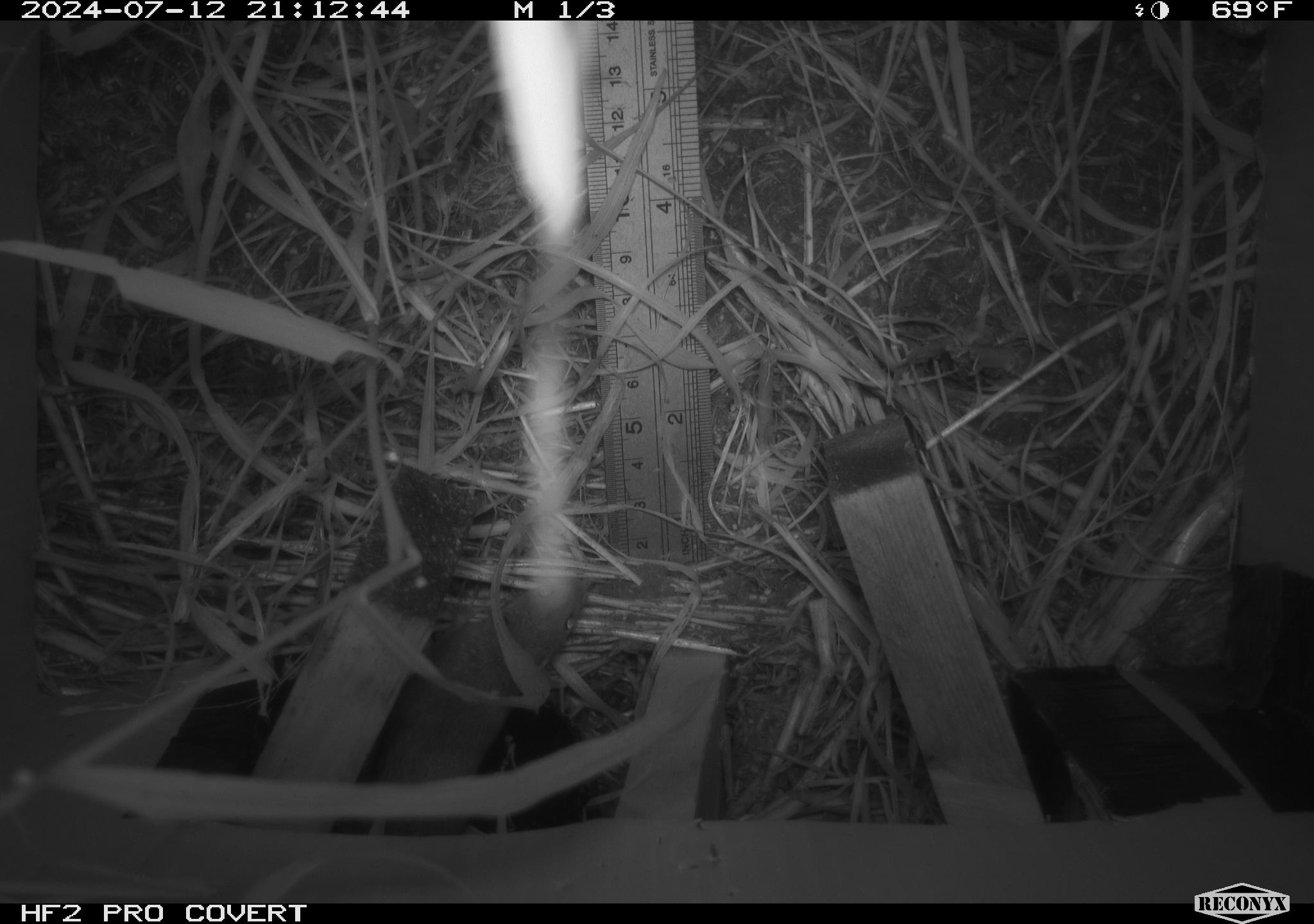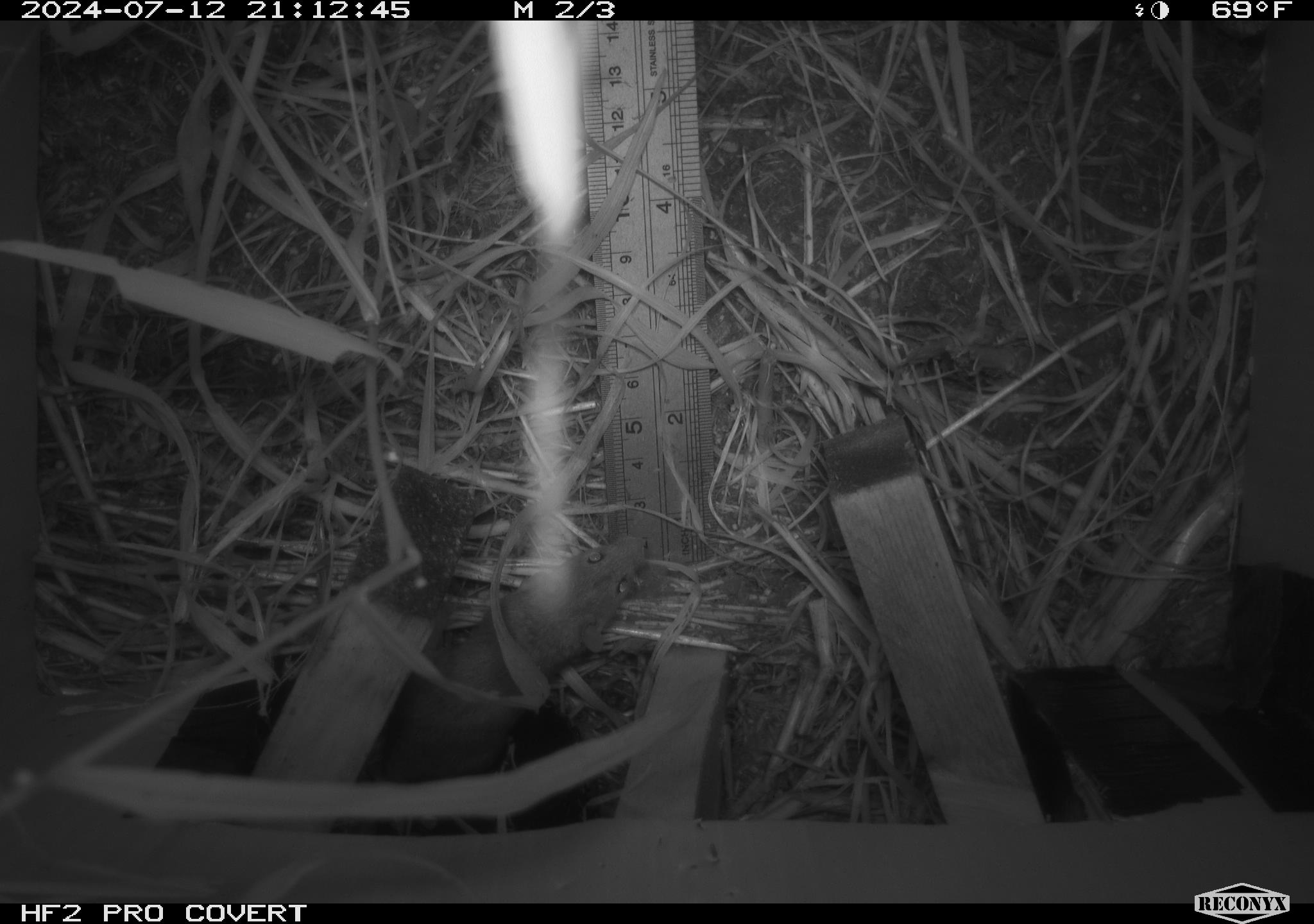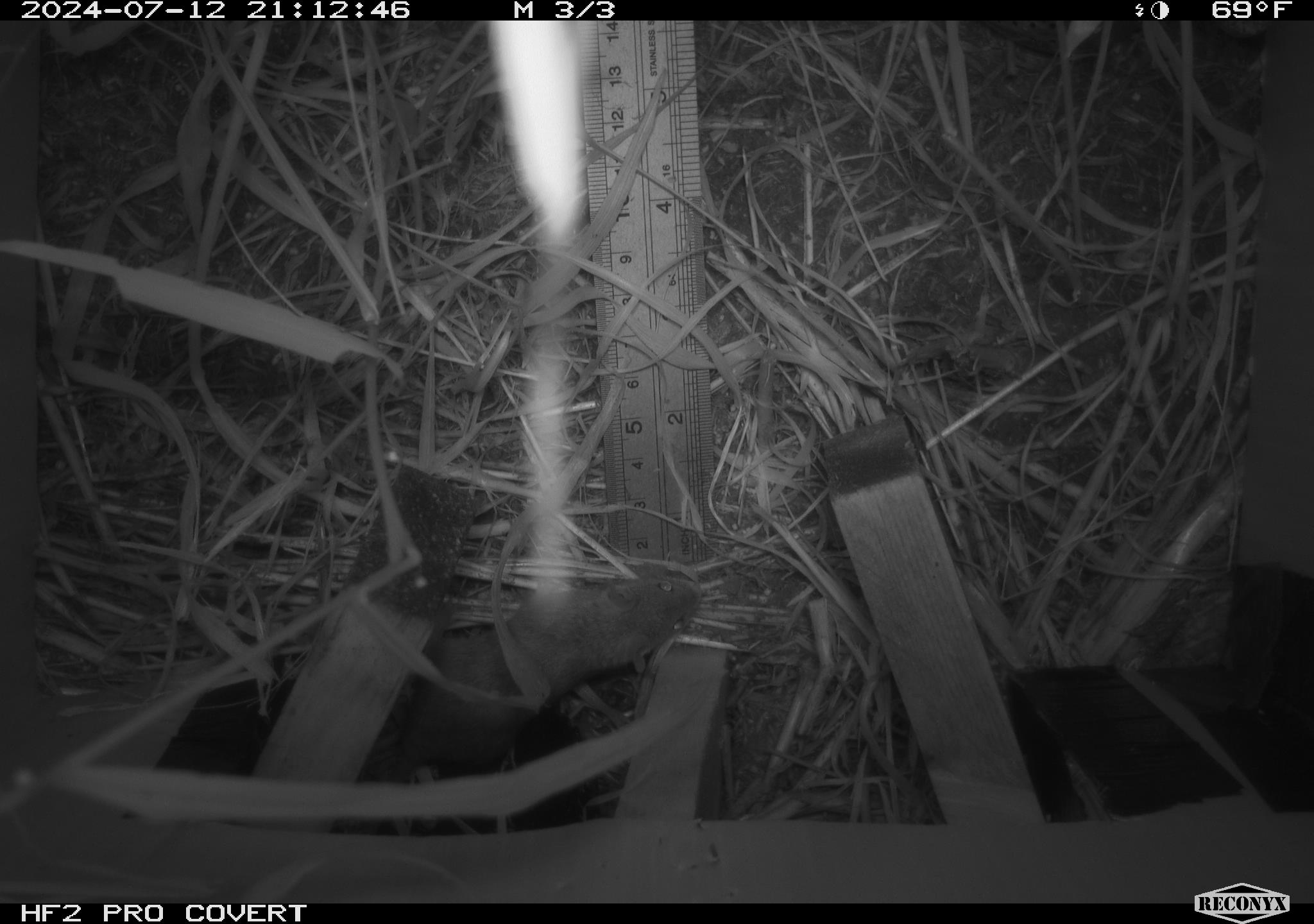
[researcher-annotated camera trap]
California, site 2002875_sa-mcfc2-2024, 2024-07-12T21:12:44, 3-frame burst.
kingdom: Animalia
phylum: Chordata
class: Mammalia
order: Rodentia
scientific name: Rodentia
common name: rodent